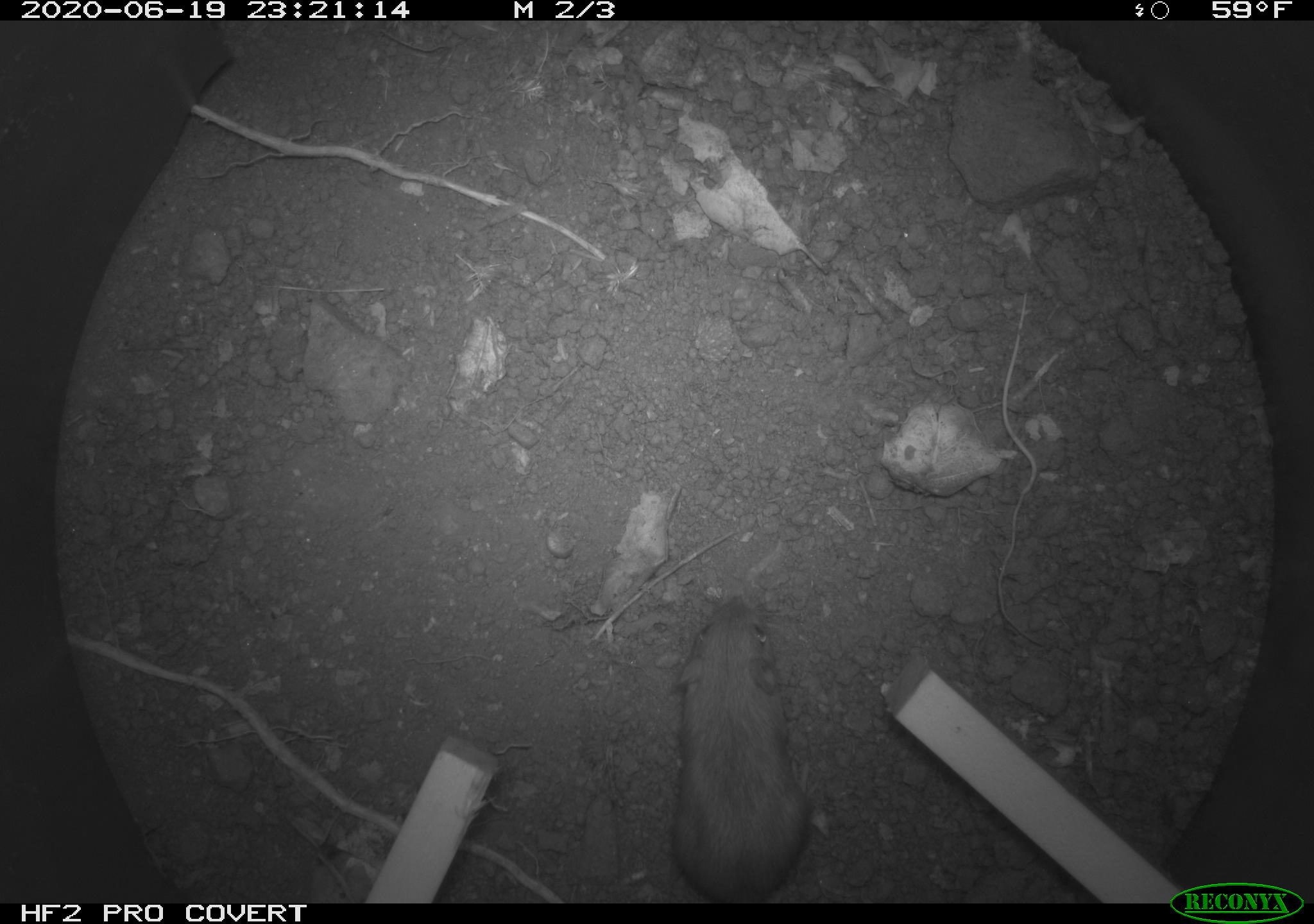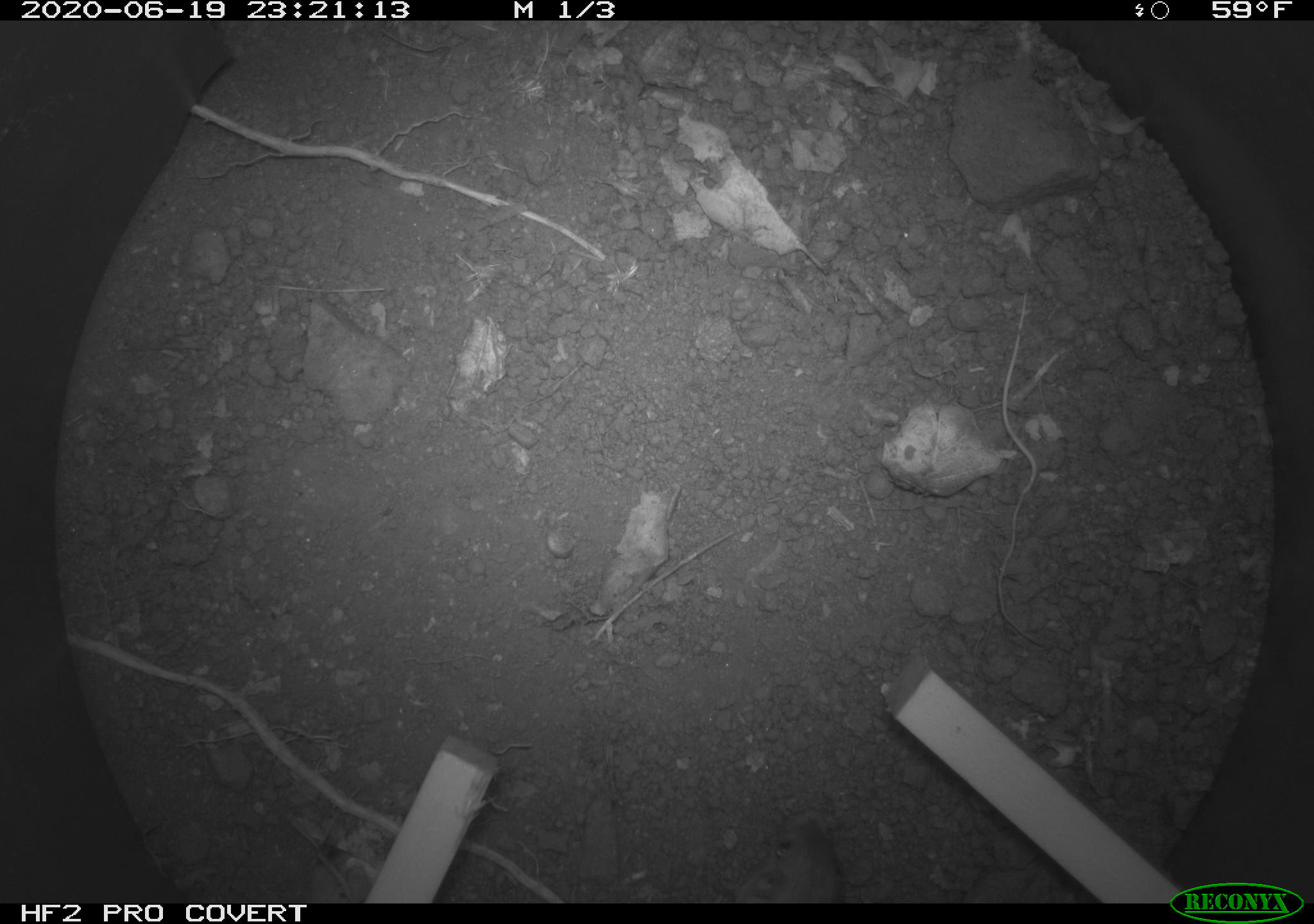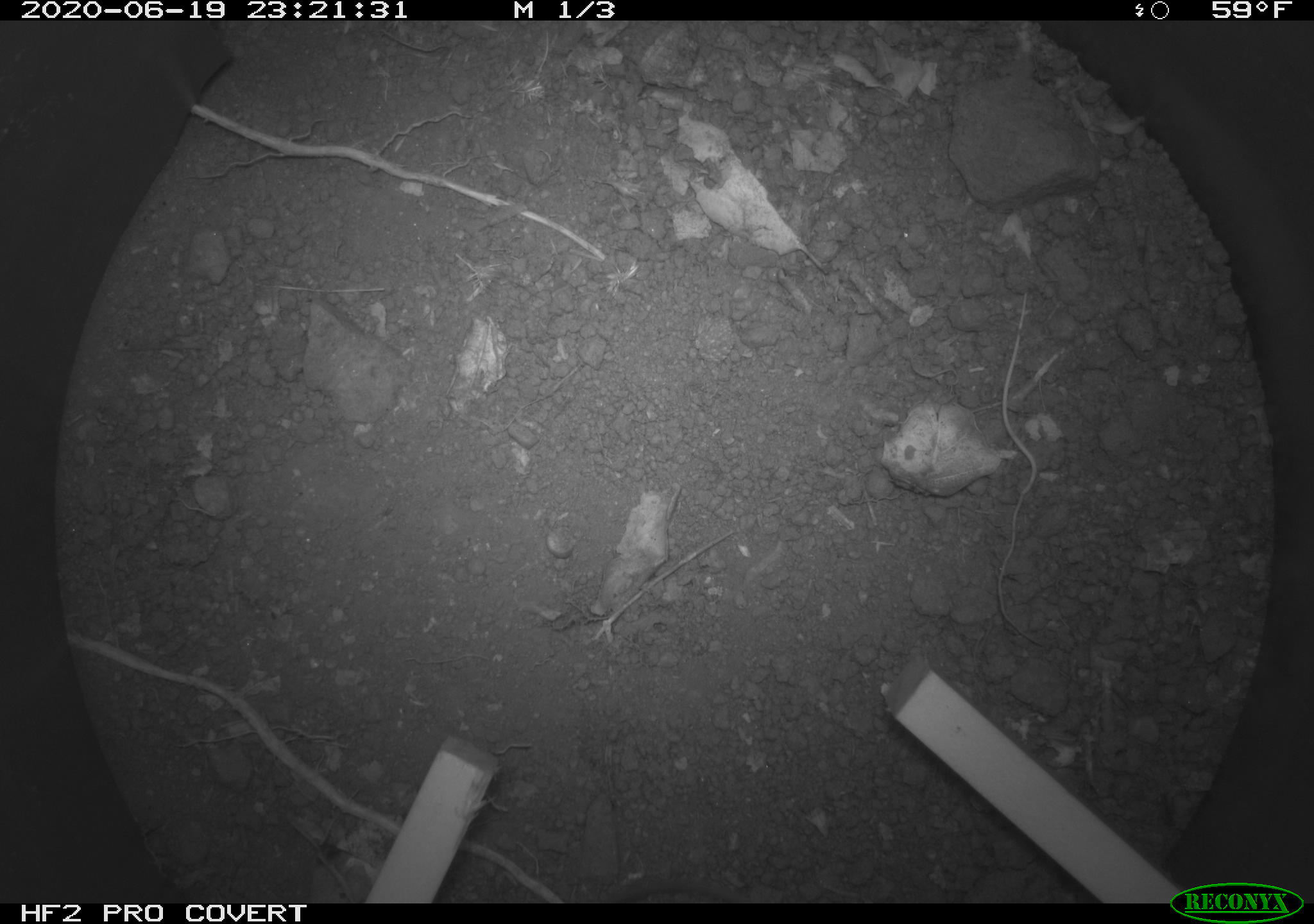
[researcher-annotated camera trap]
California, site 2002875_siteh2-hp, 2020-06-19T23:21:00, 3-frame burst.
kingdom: Animalia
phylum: Chordata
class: Mammalia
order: Rodentia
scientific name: Rodentia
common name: mouse species